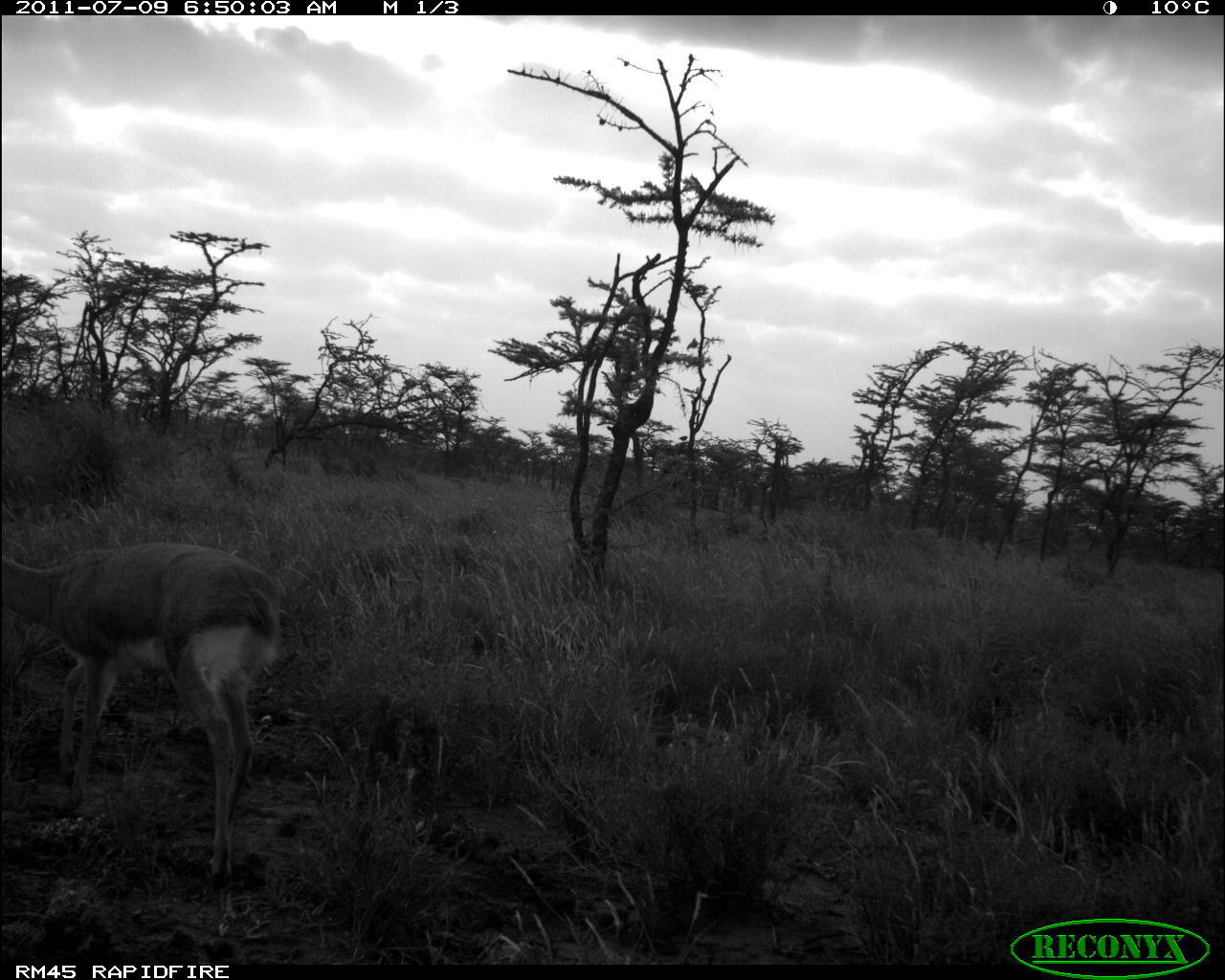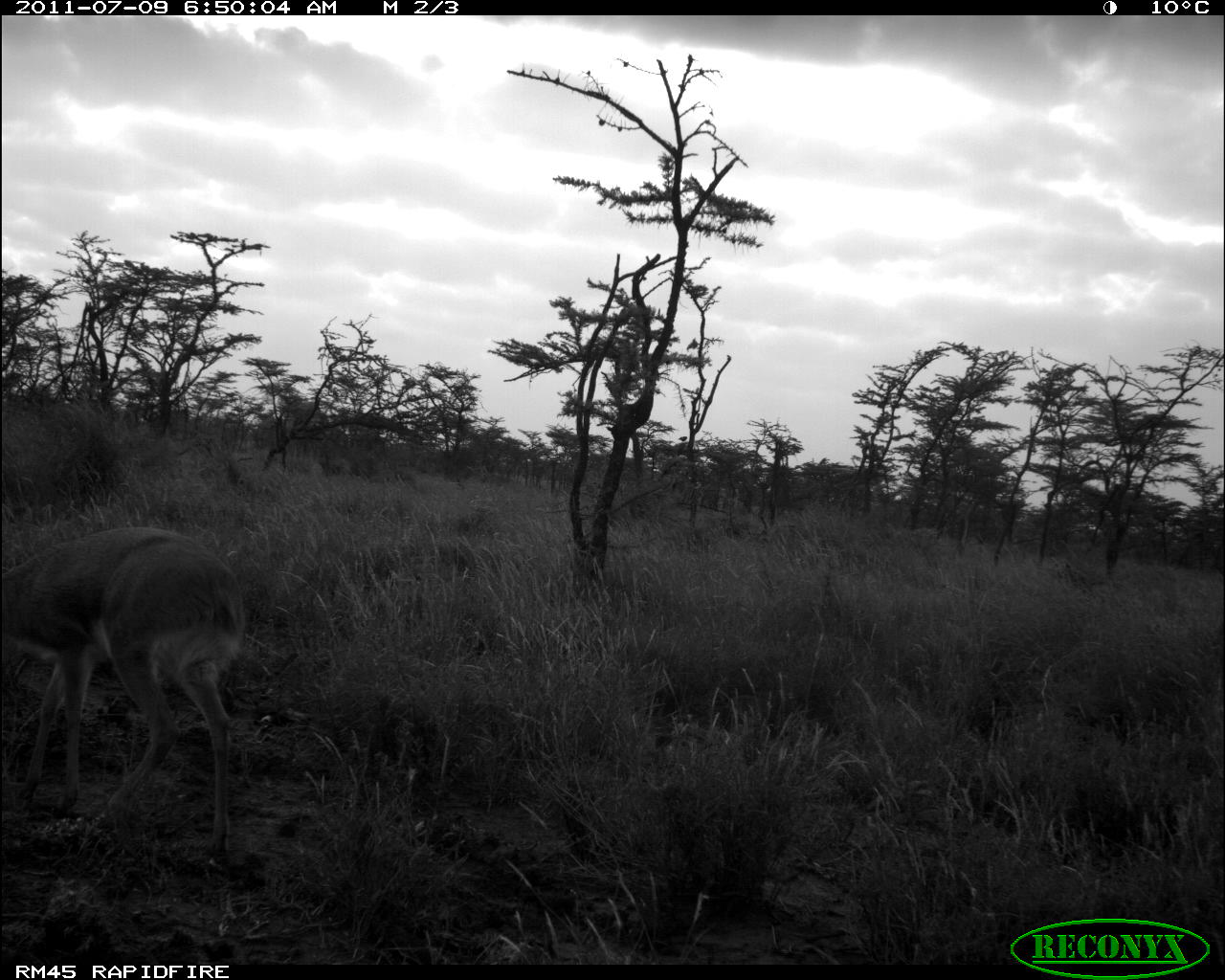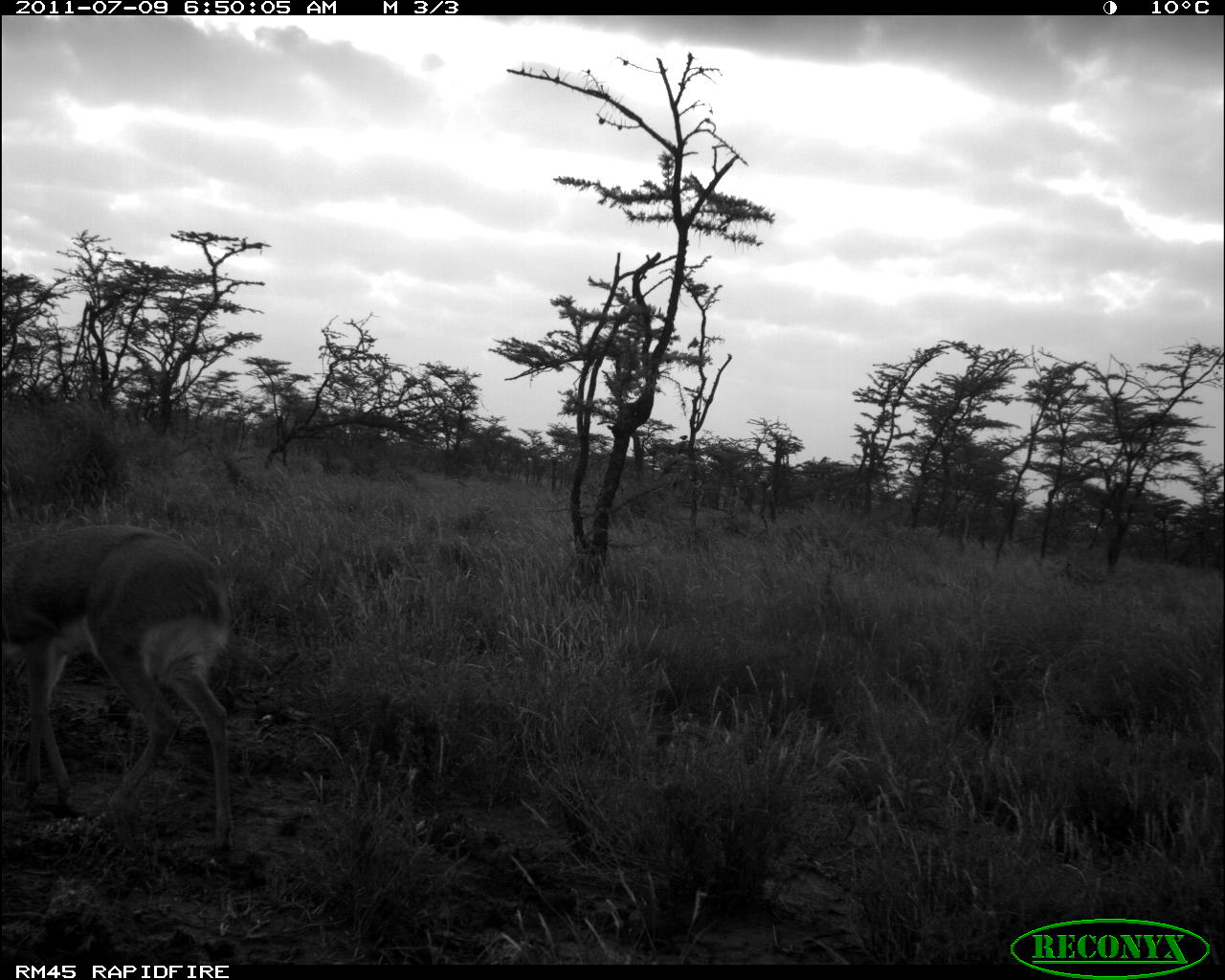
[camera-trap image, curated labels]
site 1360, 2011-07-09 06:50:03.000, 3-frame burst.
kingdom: Animalia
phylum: Chordata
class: Mammalia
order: Artiodactyla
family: Bovidae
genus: Raphicerus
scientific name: Raphicerus campestris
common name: steenbok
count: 1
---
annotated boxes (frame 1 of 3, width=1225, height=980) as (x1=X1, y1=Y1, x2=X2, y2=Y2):
raphicerus campestris: (x1=1, y1=539, x2=280, y2=887)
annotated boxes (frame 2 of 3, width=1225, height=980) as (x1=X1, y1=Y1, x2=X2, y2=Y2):
raphicerus campestris: (x1=0, y1=523, x2=249, y2=873)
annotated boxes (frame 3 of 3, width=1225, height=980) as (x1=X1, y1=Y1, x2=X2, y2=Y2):
raphicerus campestris: (x1=3, y1=521, x2=237, y2=858)